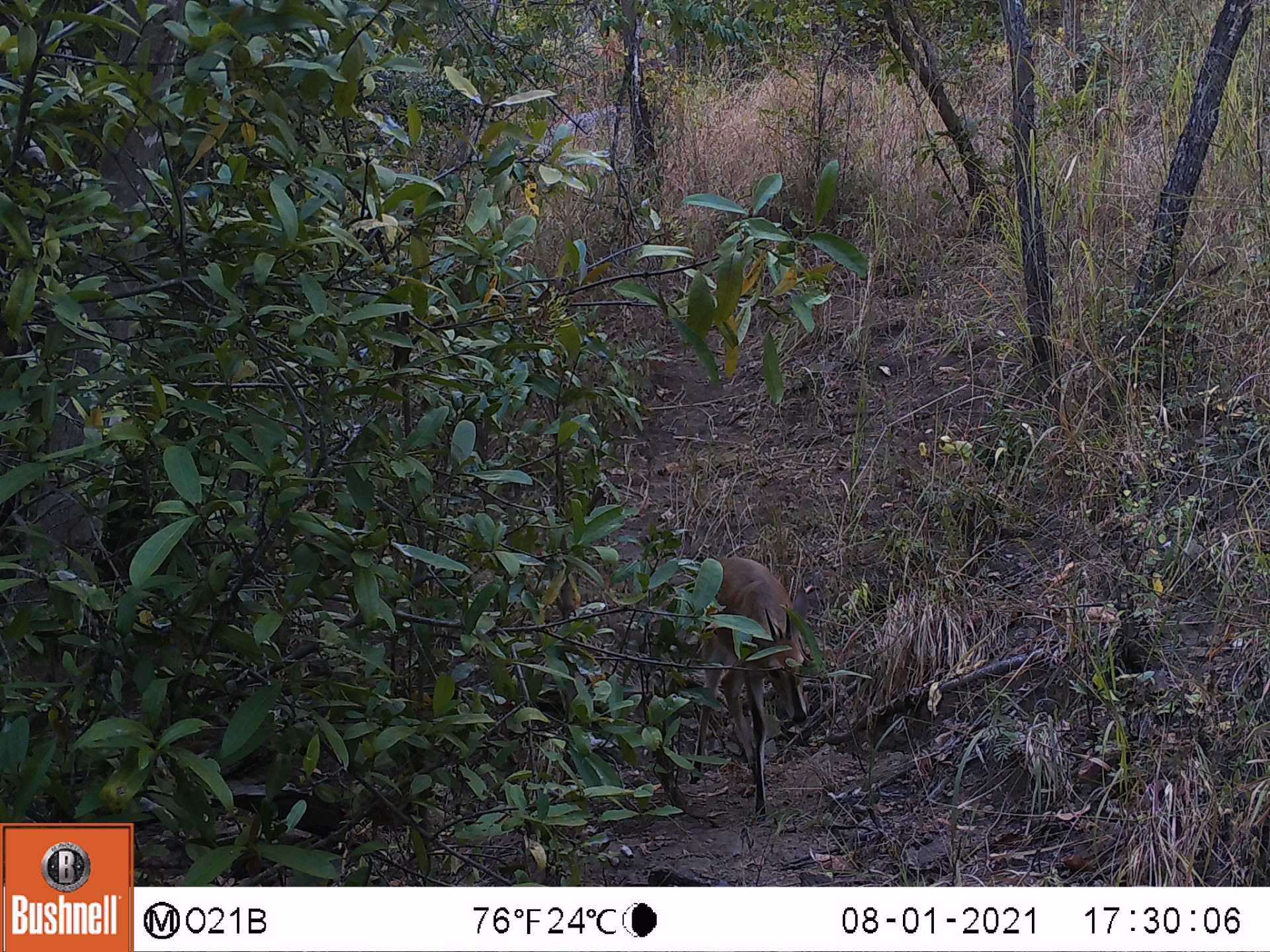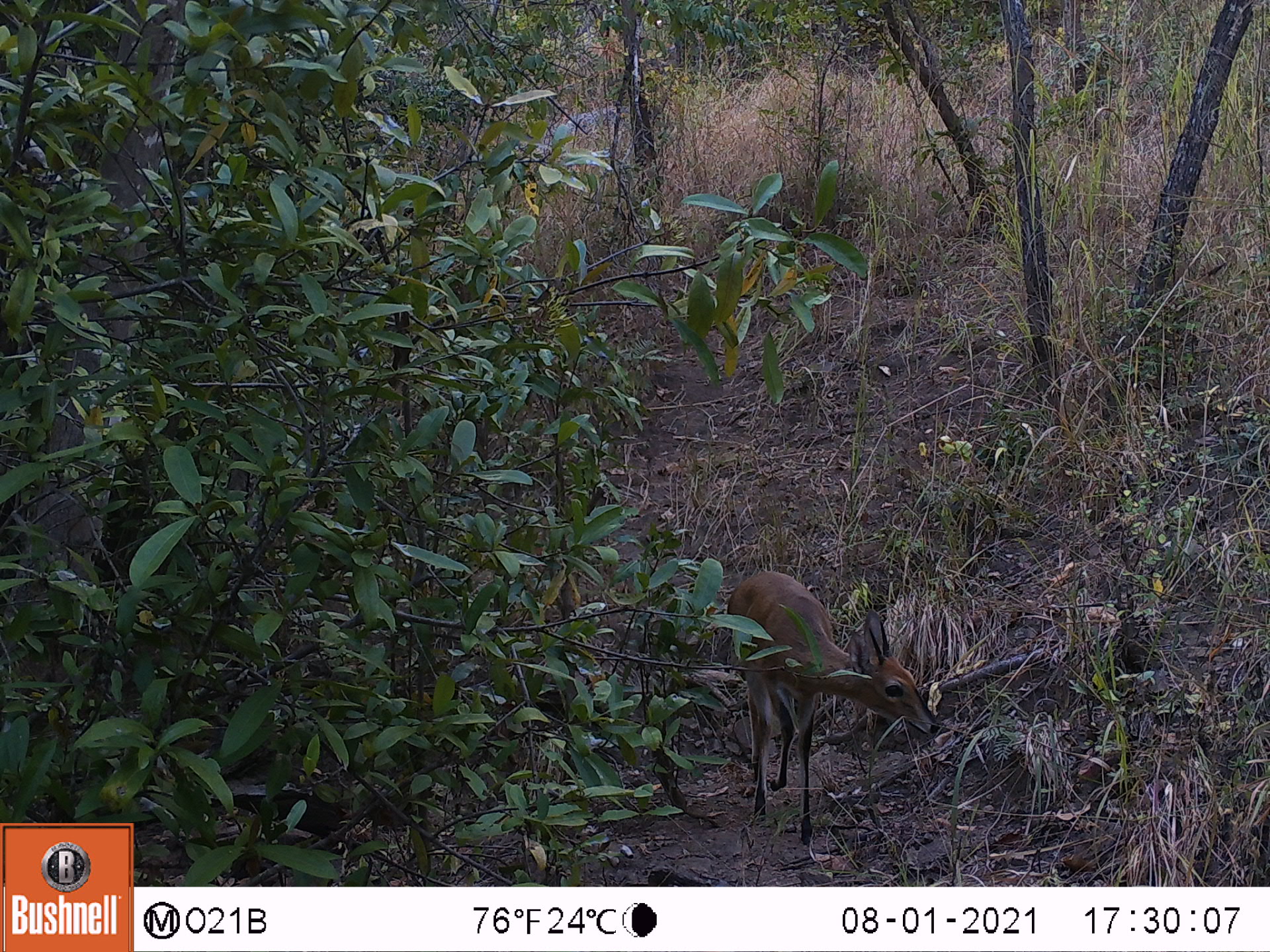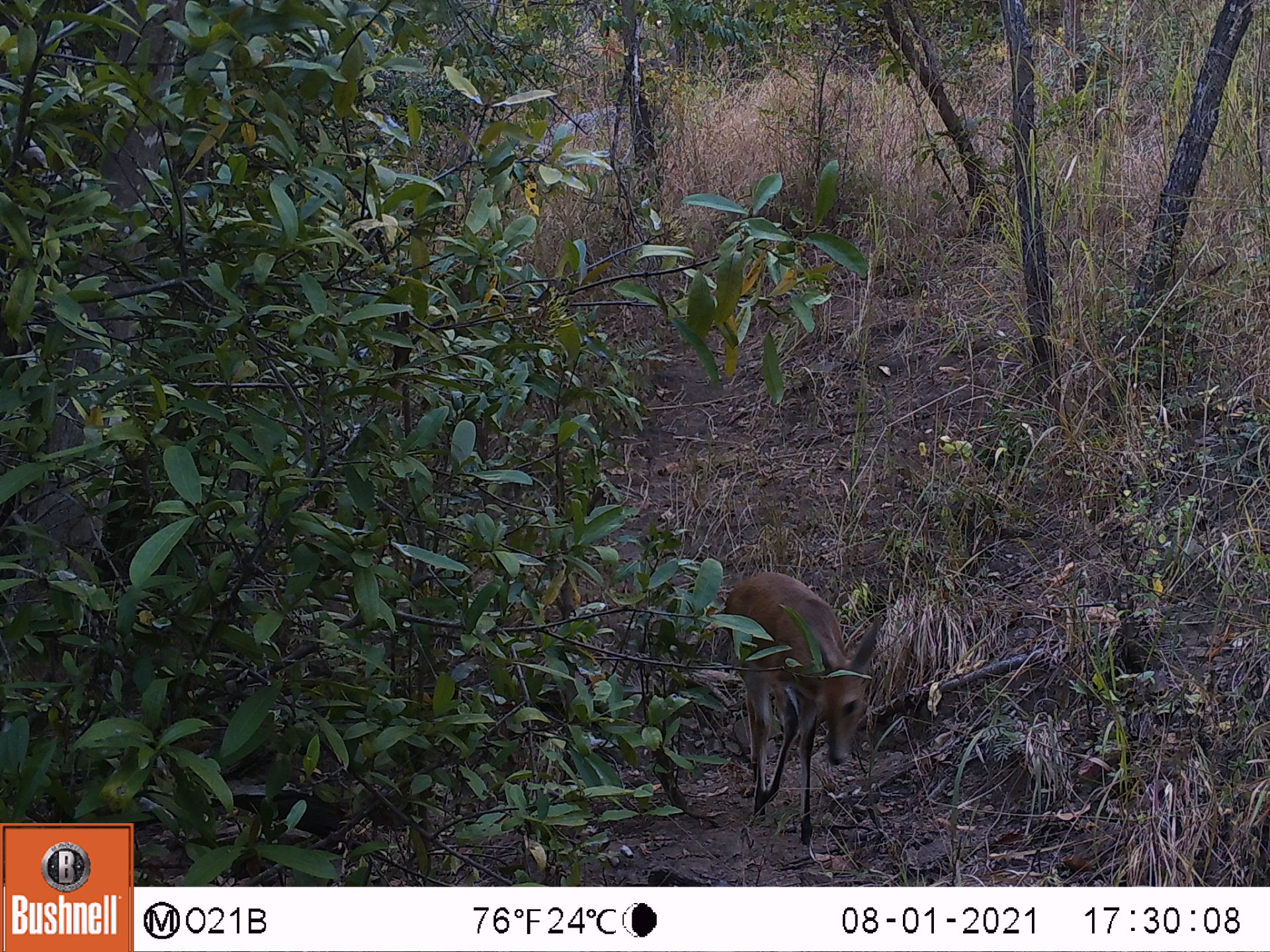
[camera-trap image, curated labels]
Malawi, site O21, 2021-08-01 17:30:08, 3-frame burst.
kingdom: Animalia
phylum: Chordata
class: Mammalia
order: Artiodactyla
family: Bovidae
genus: Sylvicapra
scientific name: Sylvicapra grimmia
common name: common duiker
Common duiker (Sylvicapra grimmia), count 1.